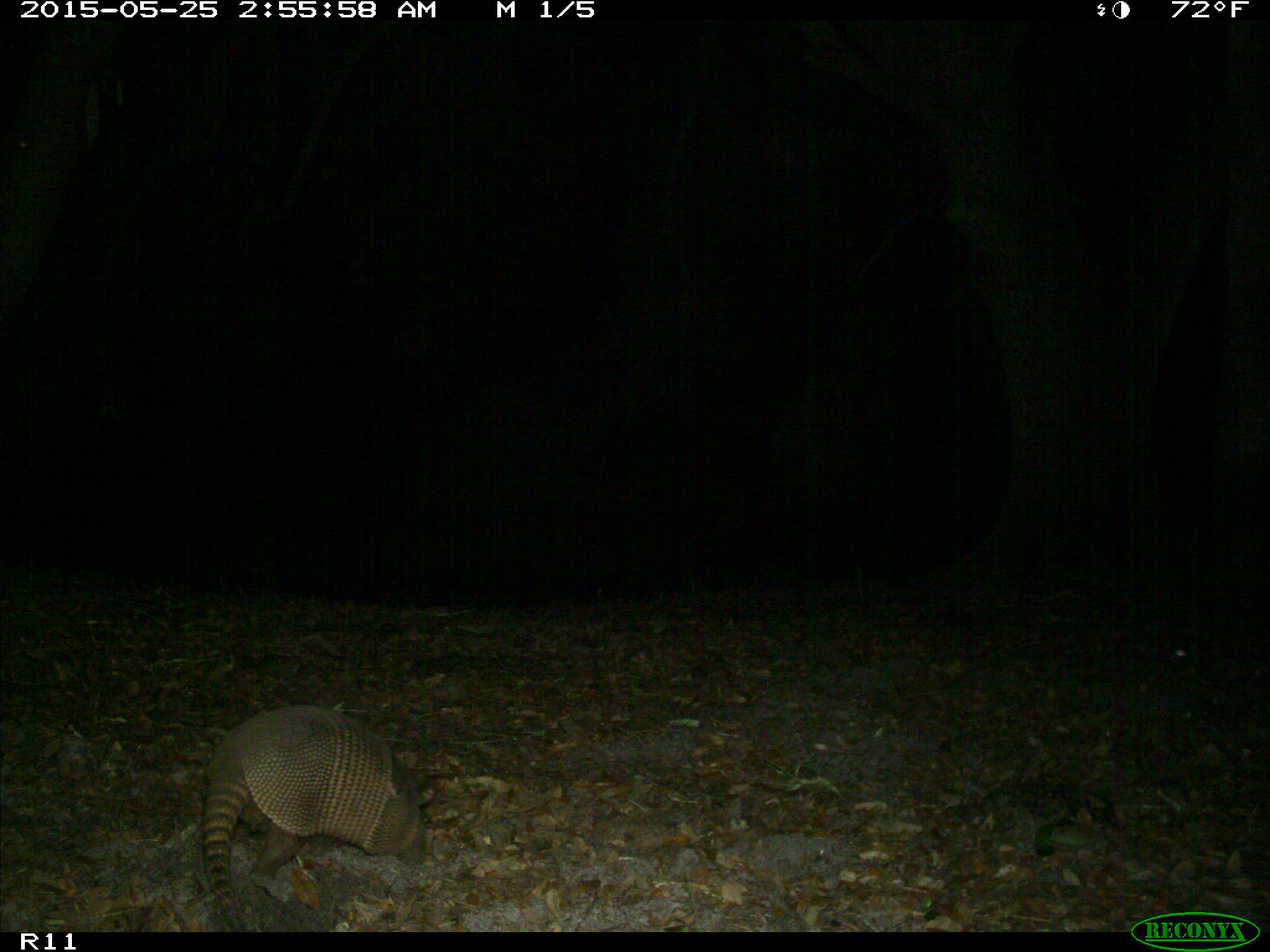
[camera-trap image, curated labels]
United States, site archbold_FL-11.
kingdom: Animalia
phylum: Chordata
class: Mammalia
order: Cingulata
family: Dasypodidae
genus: Dasypus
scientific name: Dasypus novemcinctus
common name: nine-banded armadillo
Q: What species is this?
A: Dasypus novemcinctus (nine-banded armadillo).